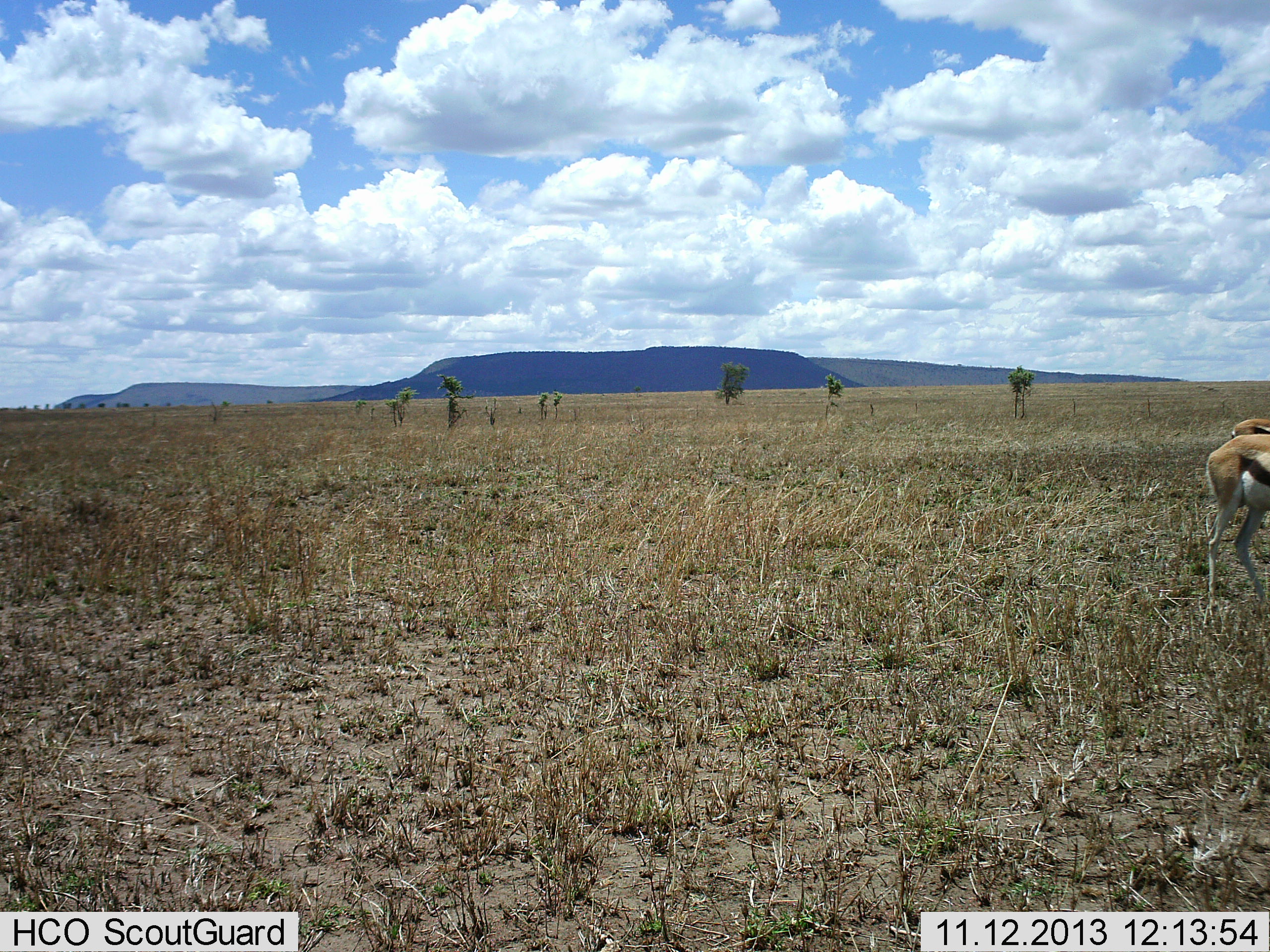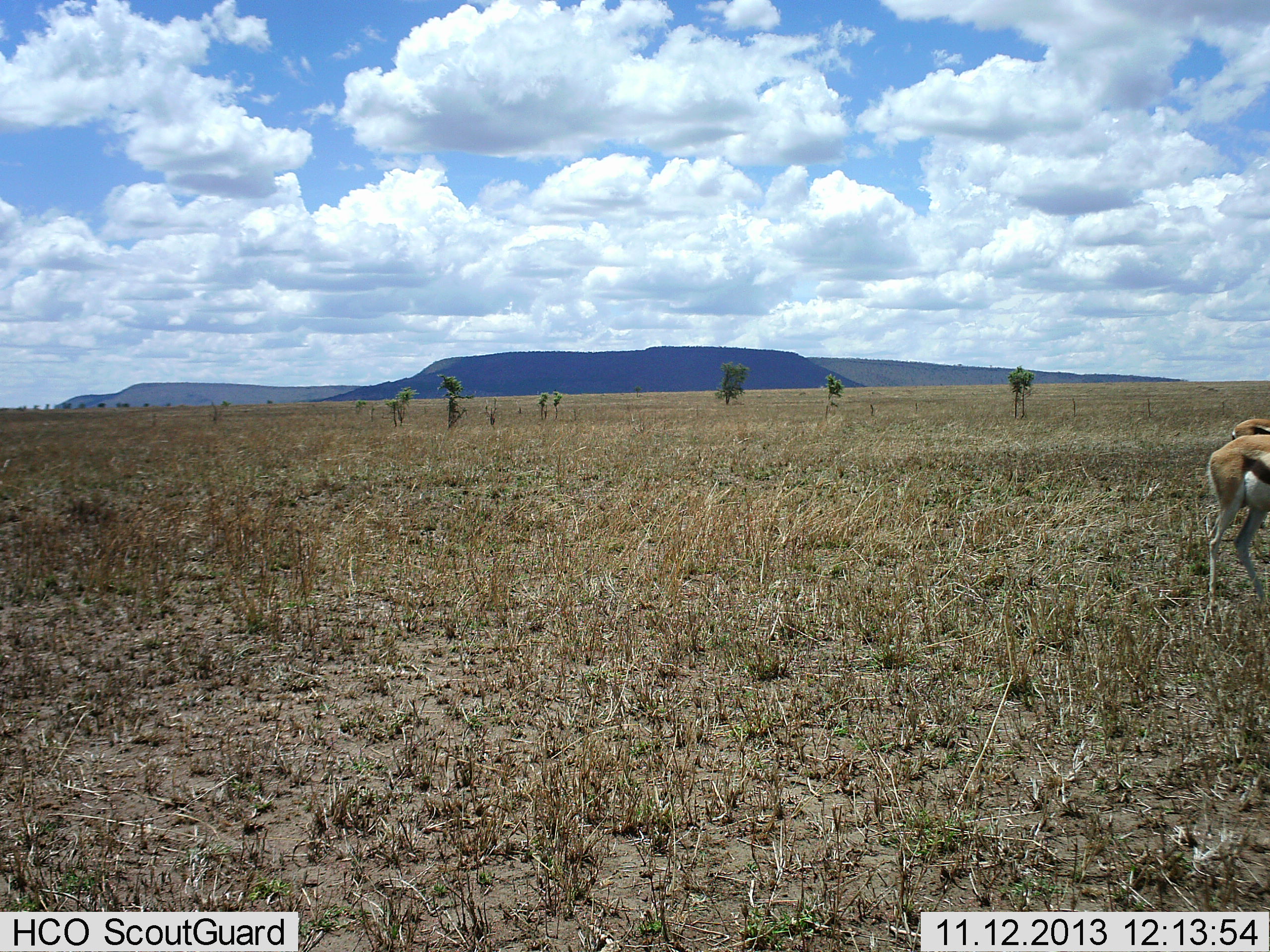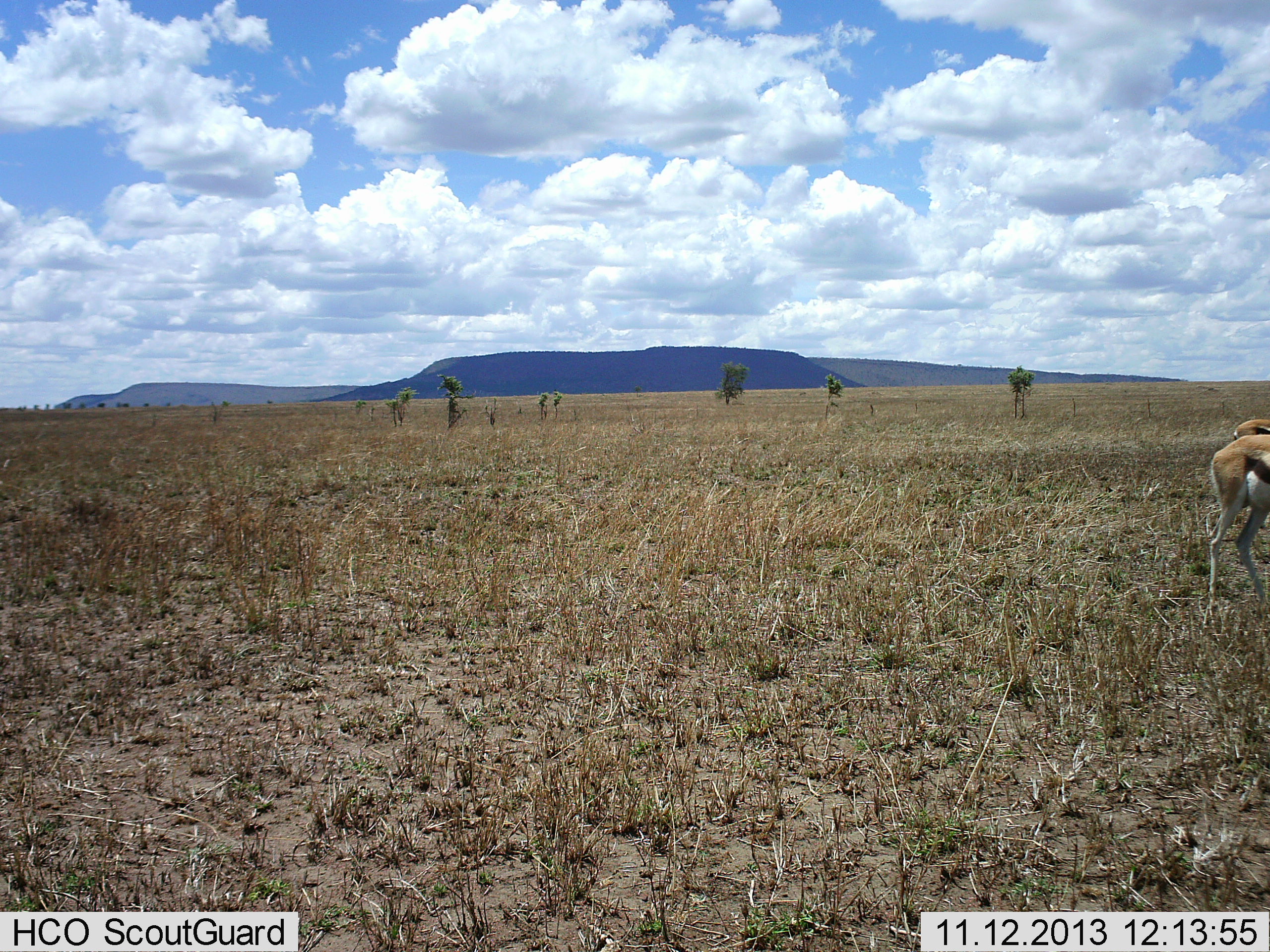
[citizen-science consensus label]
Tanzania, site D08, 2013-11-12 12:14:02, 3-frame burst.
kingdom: Animalia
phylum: Chordata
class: Mammalia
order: Artiodactyla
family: Bovidae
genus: Eudorcas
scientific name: Eudorcas thomsonii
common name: thomson's gazelle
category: gazellethomsons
Gazellethomsons (thomson's gazelle) (Eudorcas thomsonii), count 2. Behavior (volunteer vote fractions): standing 70%, resting 0%, moving 0%, interacting 0%. Young present (vote fraction): 0%. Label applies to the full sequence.